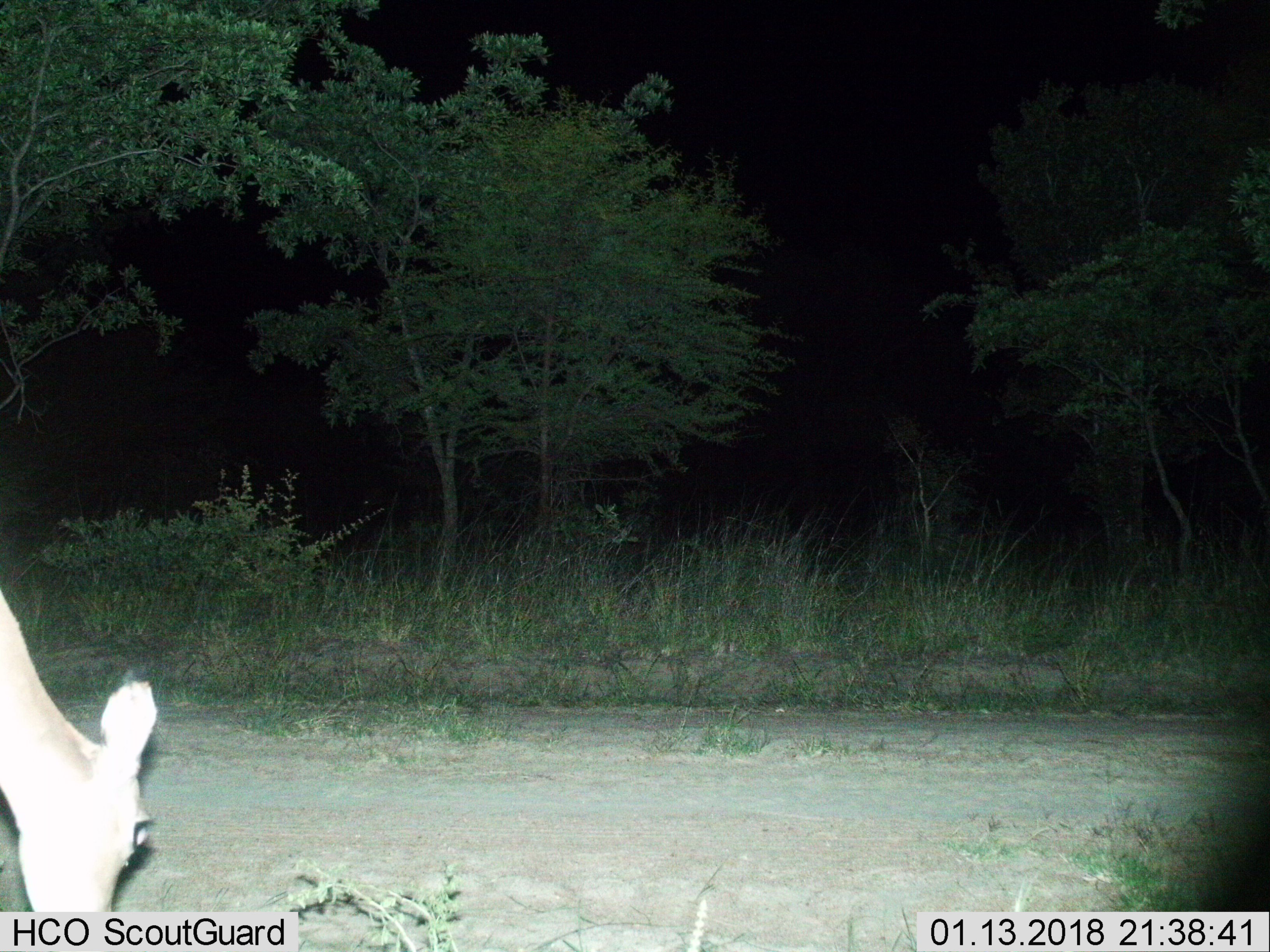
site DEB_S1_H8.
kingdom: Animalia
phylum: Chordata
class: Mammalia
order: Artiodactyla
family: Bovidae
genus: Aepyceros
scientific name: Aepyceros melampus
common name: impala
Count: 1.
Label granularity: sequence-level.